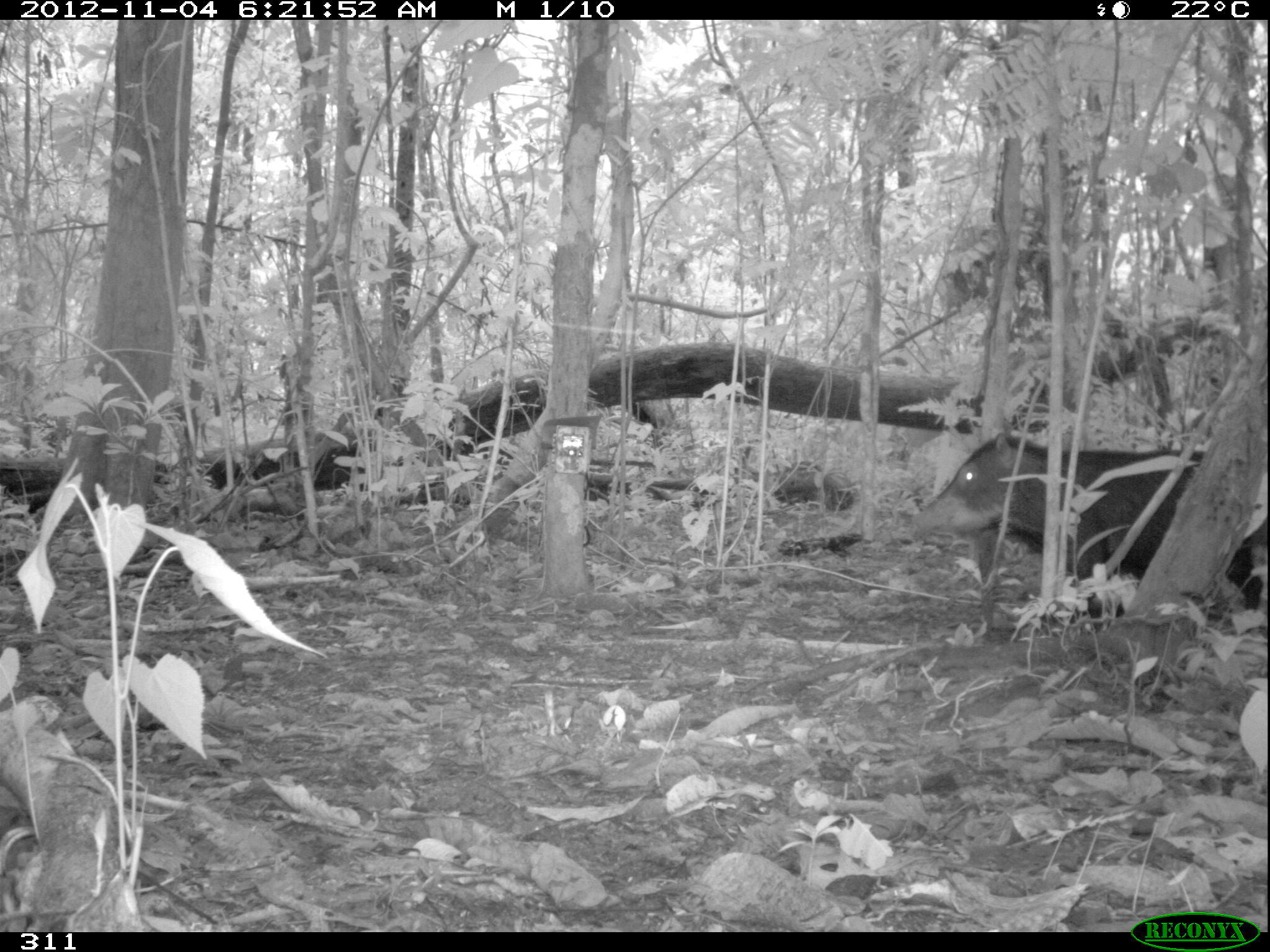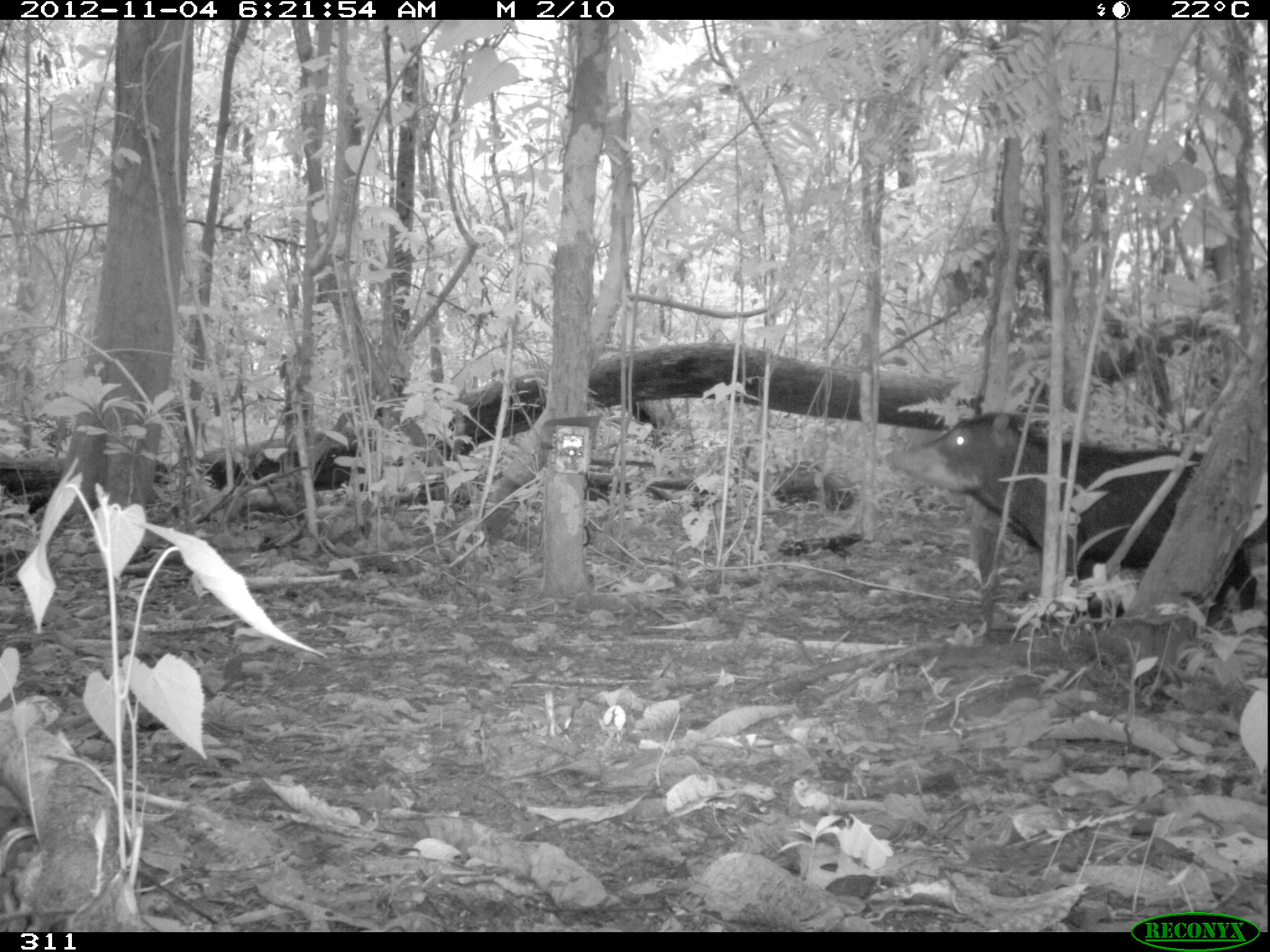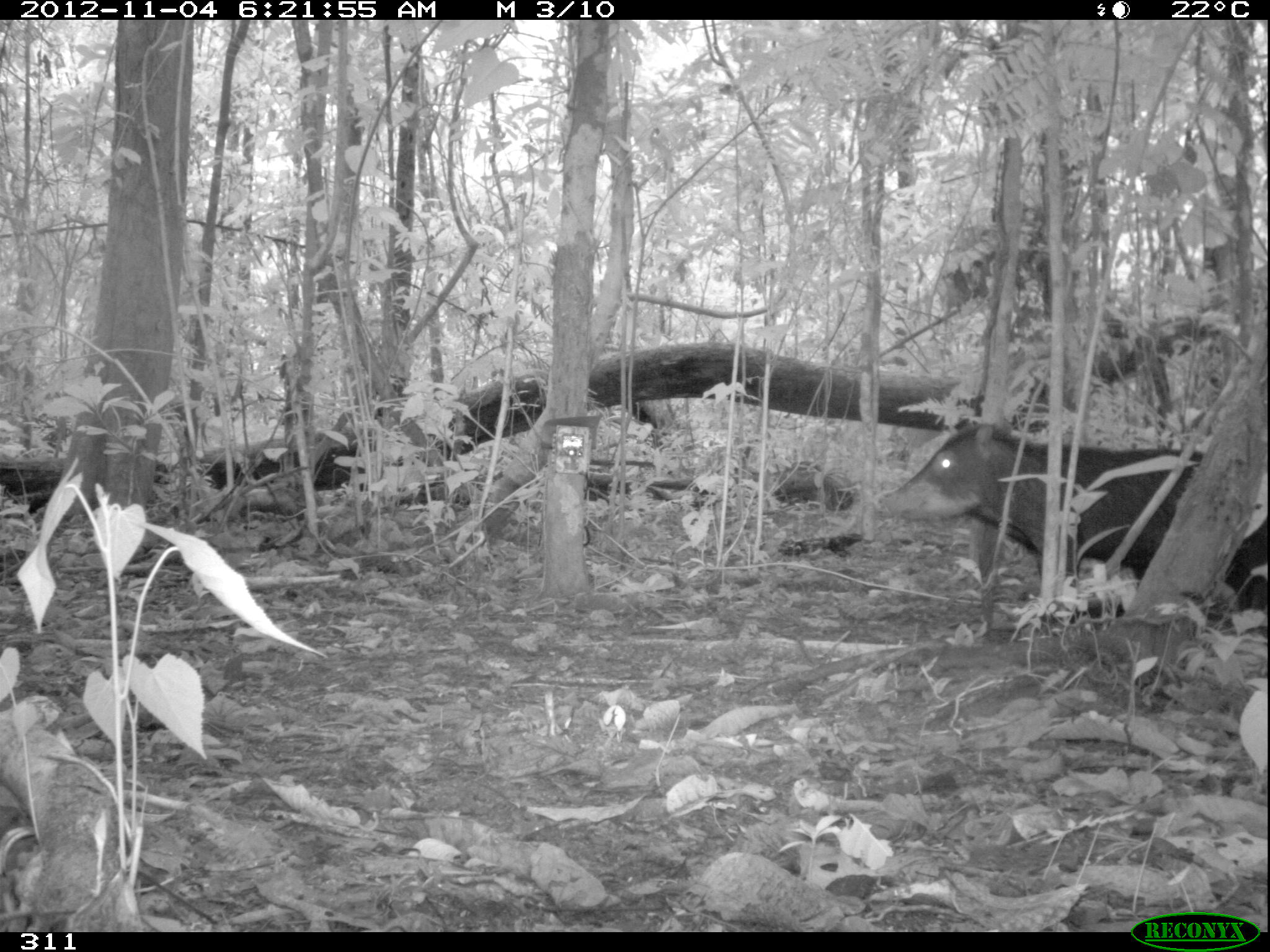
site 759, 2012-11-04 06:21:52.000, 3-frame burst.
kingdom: Animalia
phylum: Chordata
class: Mammalia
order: Artiodactyla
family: Tayassuidae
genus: Tayassu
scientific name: Tayassu pecari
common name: white-lipped peccary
Tayassu pecari (white-lipped peccary).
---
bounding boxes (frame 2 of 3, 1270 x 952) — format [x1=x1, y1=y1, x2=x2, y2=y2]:
tayassu pecari: [x1=884, y1=406, x2=1265, y2=633]